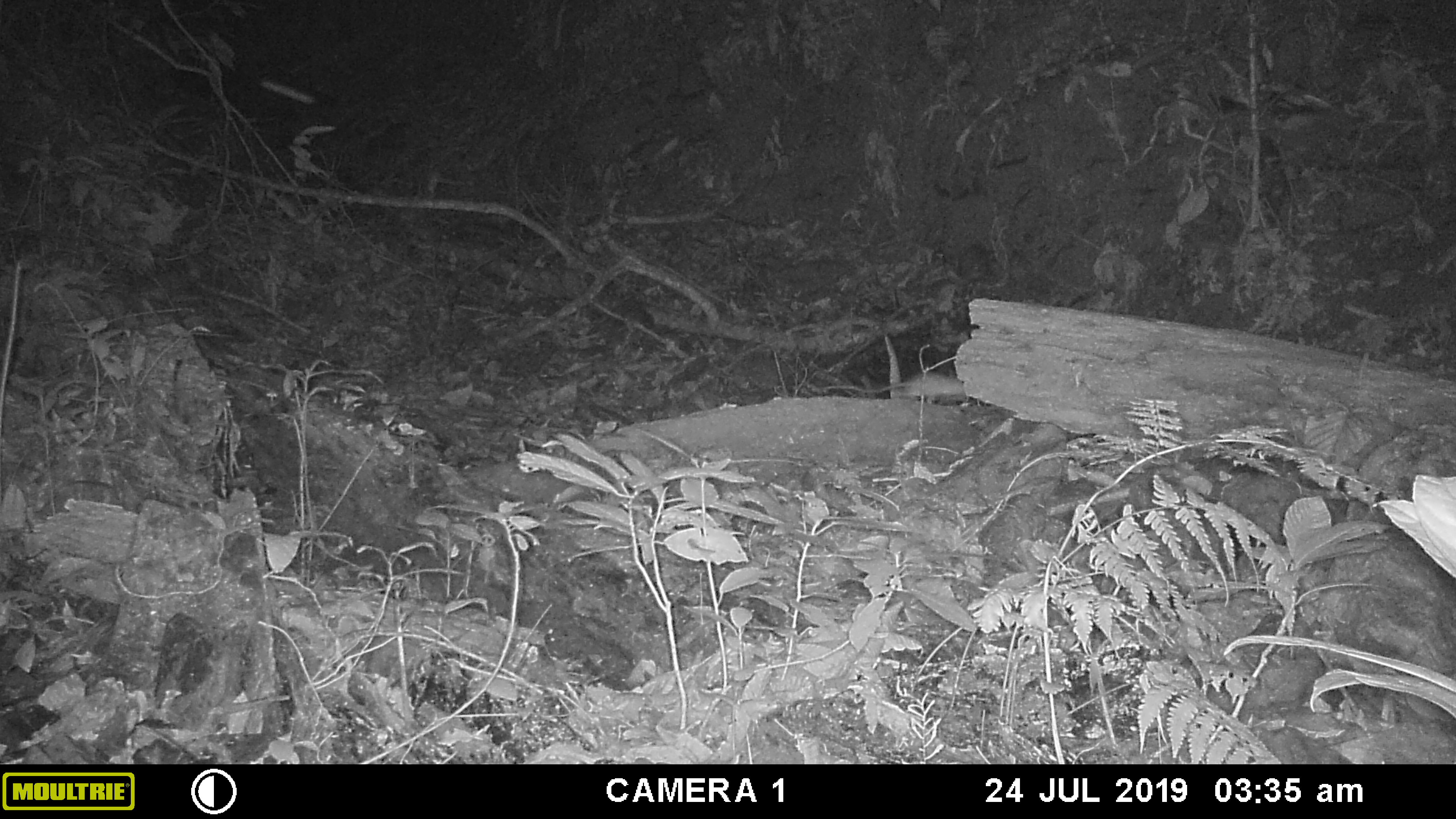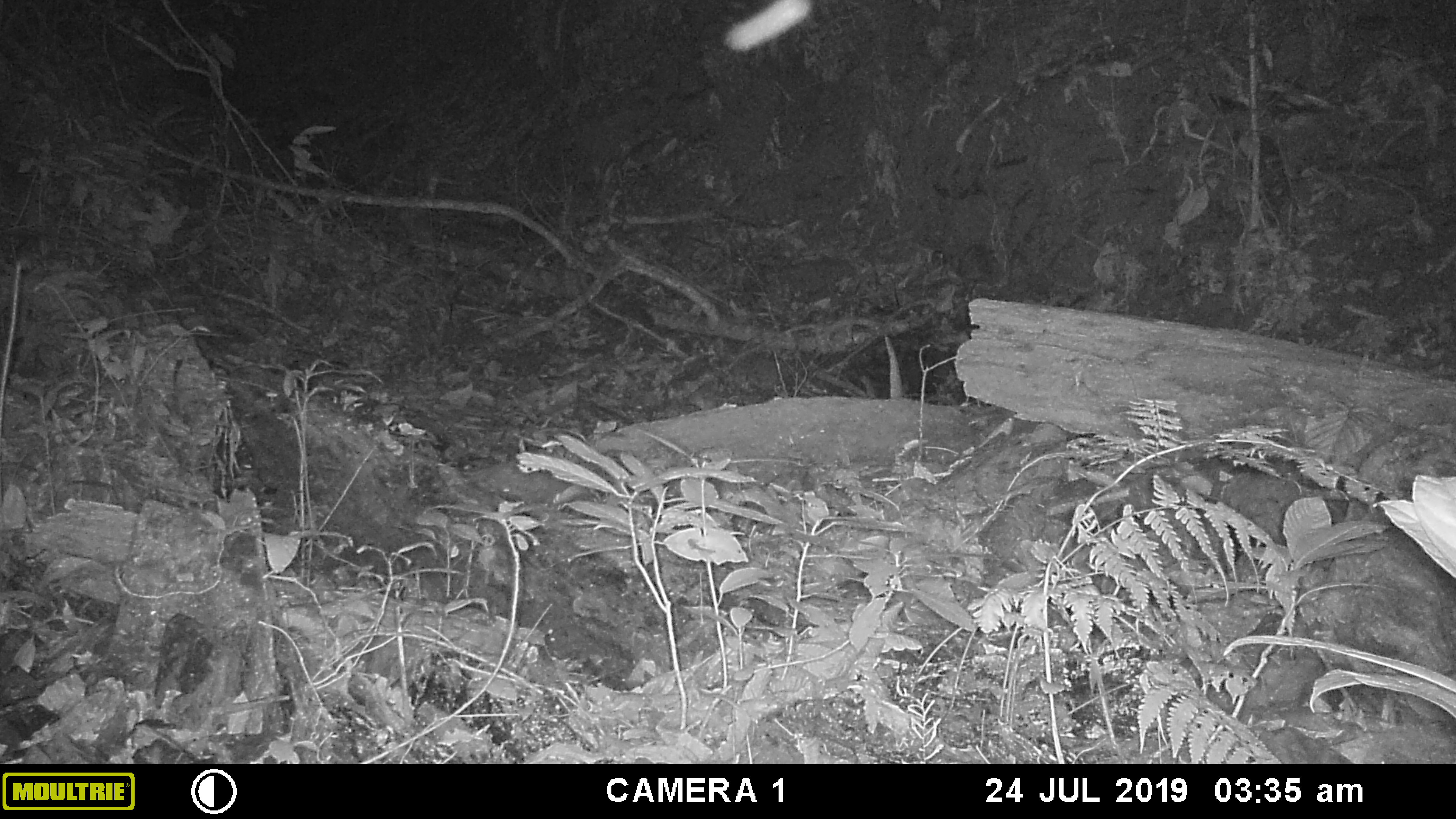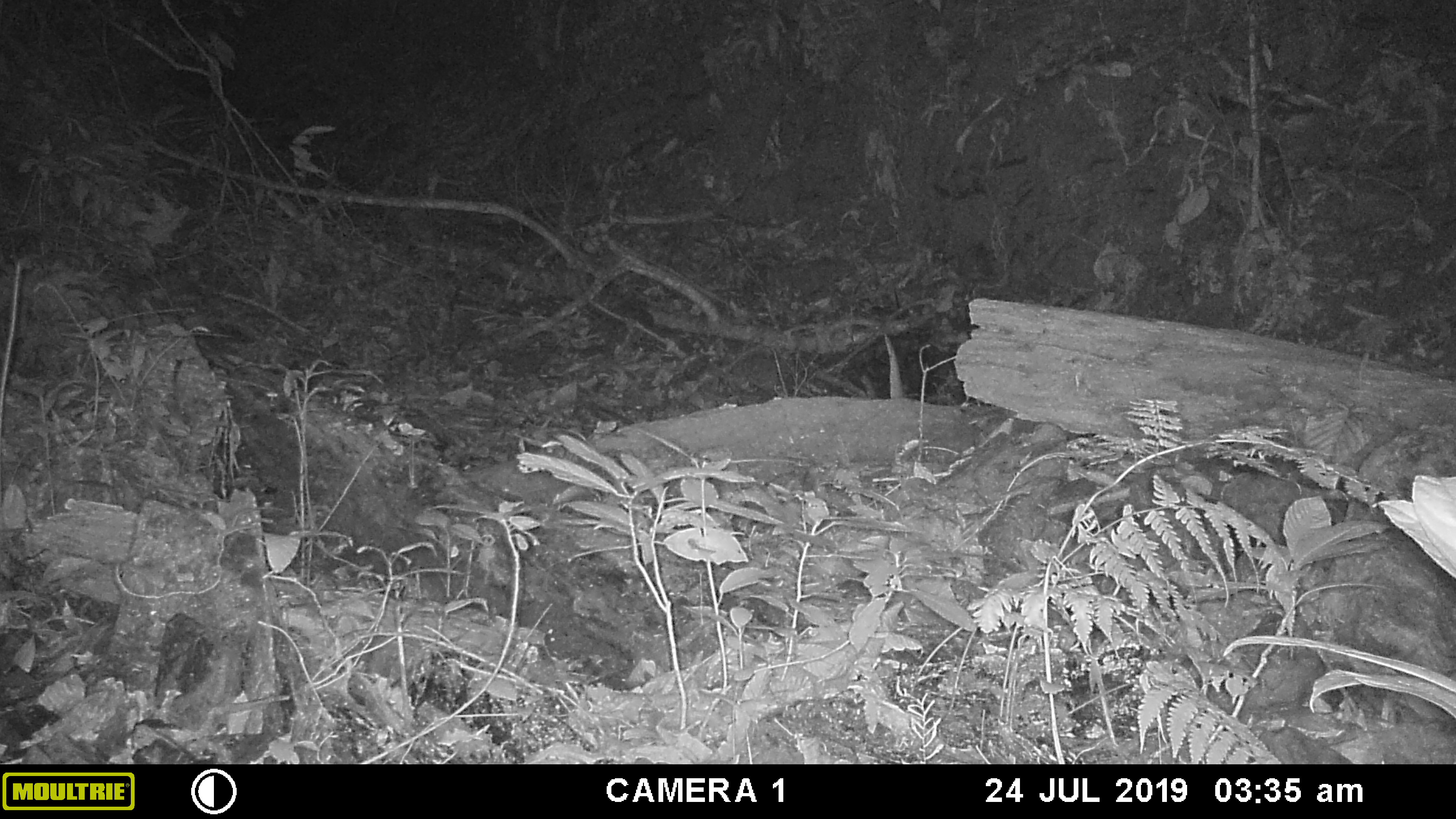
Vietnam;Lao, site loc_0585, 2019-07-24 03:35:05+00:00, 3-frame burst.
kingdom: Animalia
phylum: Chordata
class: Mammalia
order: Rodentia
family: Muridae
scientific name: Muridae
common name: old-world mice and rats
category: unidentified murid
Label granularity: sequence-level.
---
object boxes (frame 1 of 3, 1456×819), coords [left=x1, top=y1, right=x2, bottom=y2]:
unidentified murid: [left=821, top=372, right=968, bottom=401]